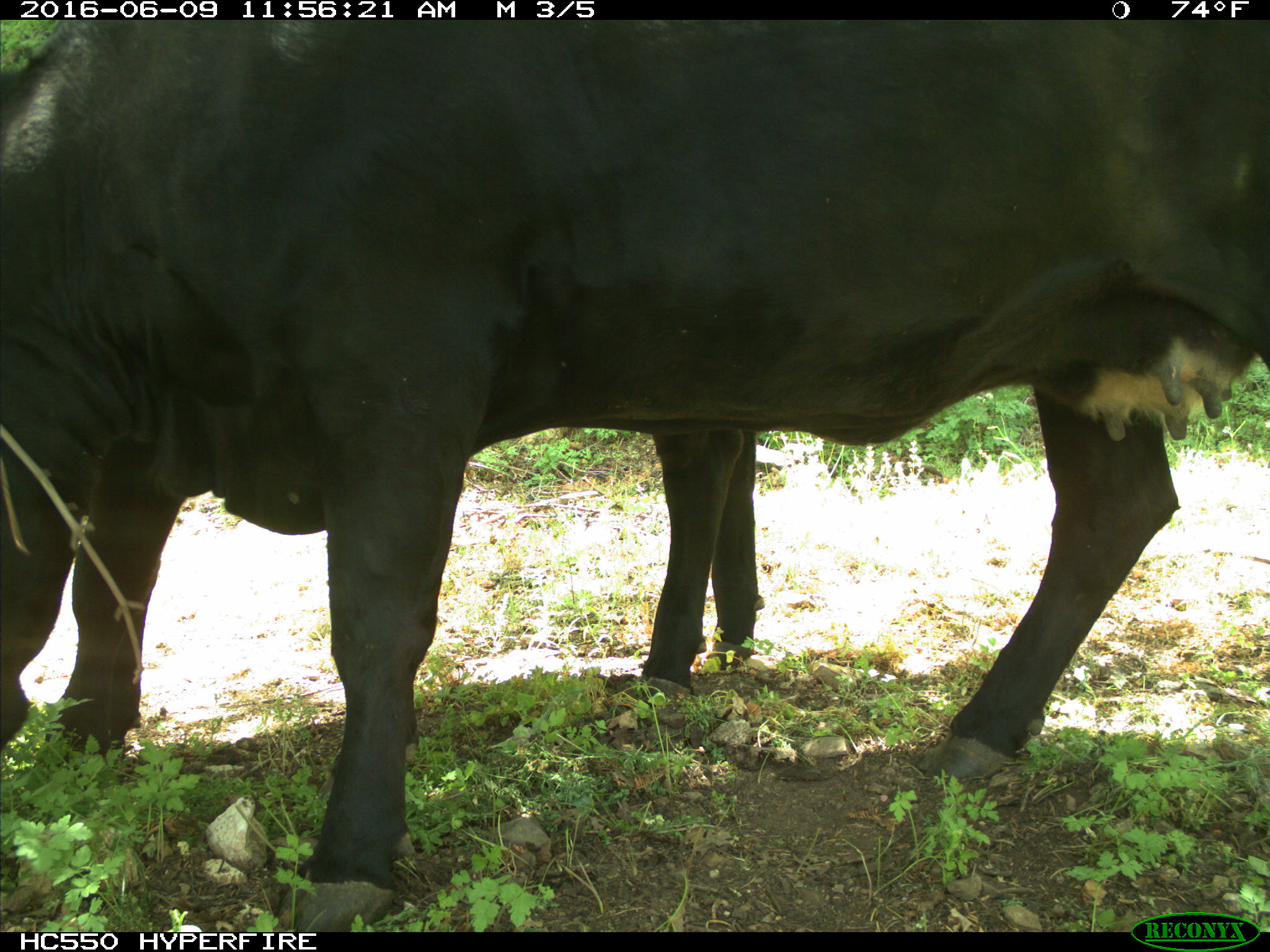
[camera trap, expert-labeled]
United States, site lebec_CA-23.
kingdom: Animalia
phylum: Chordata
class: Mammalia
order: Artiodactyla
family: Bovidae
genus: Bos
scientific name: Bos taurus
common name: domestic cow